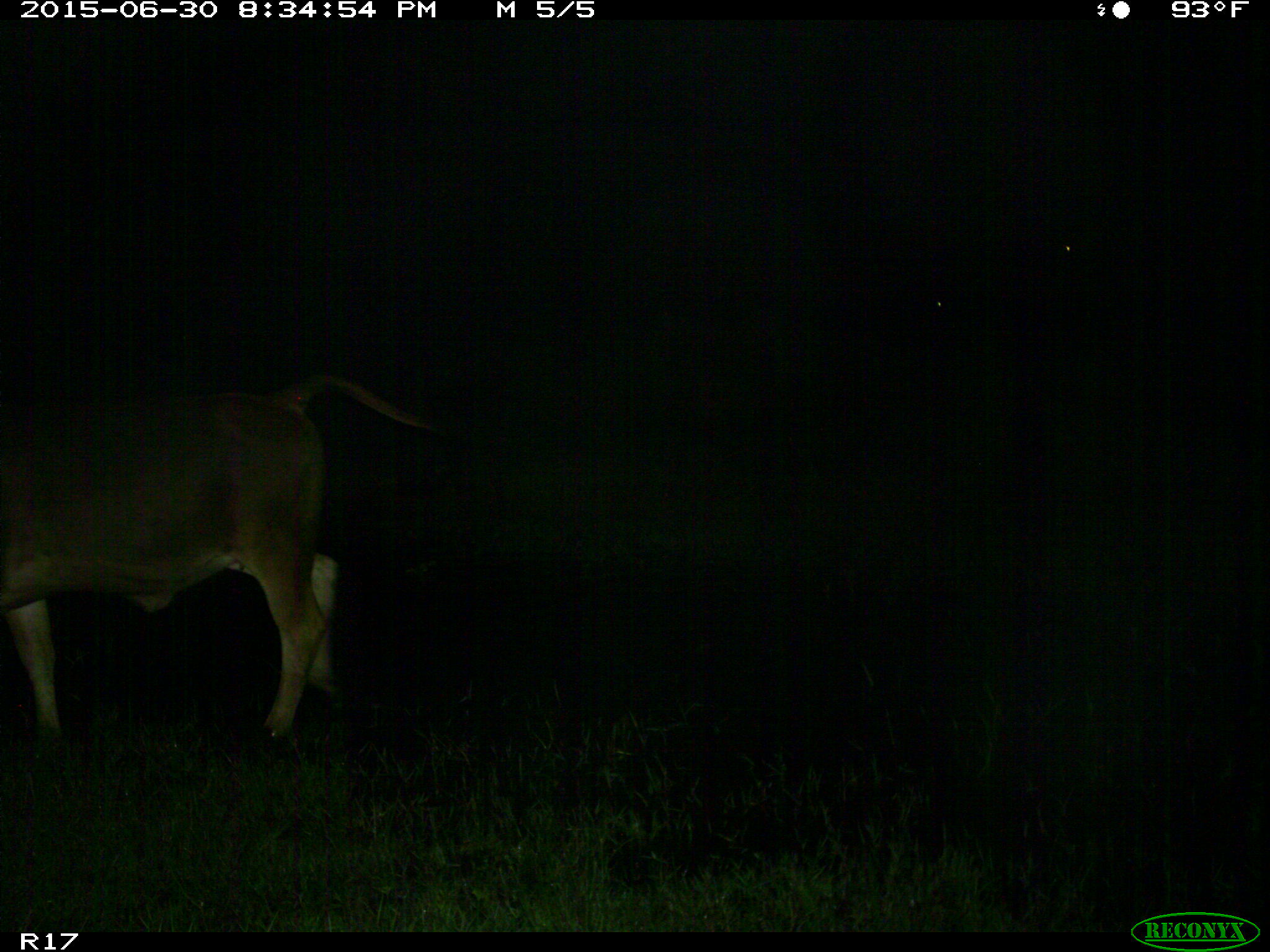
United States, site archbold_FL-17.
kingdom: Animalia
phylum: Chordata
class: Mammalia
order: Artiodactyla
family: Bovidae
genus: Bos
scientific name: Bos taurus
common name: domestic cow